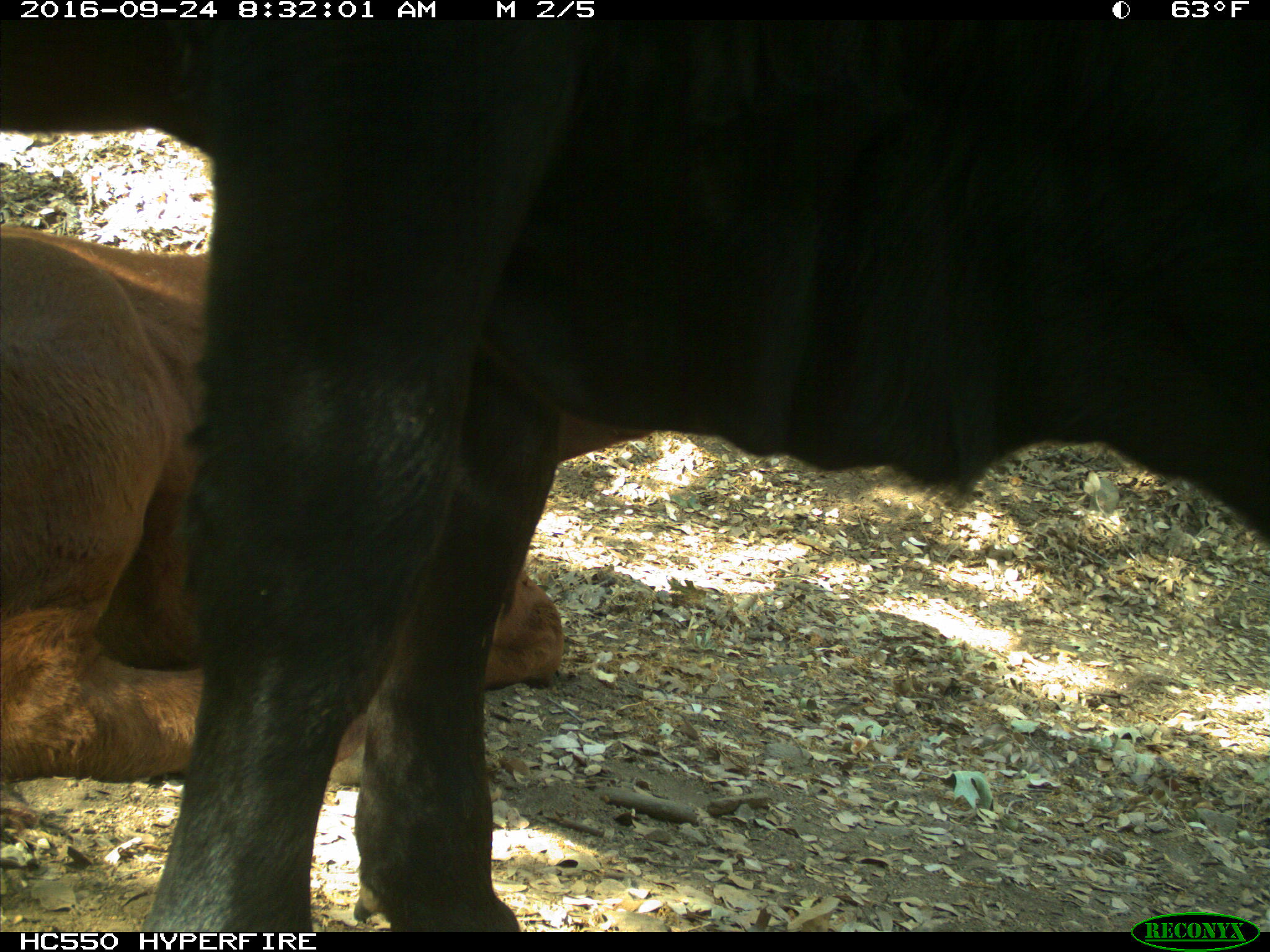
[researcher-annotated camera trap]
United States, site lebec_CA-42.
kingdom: Animalia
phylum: Chordata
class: Mammalia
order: Artiodactyla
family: Bovidae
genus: Bos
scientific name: Bos taurus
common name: domestic cow